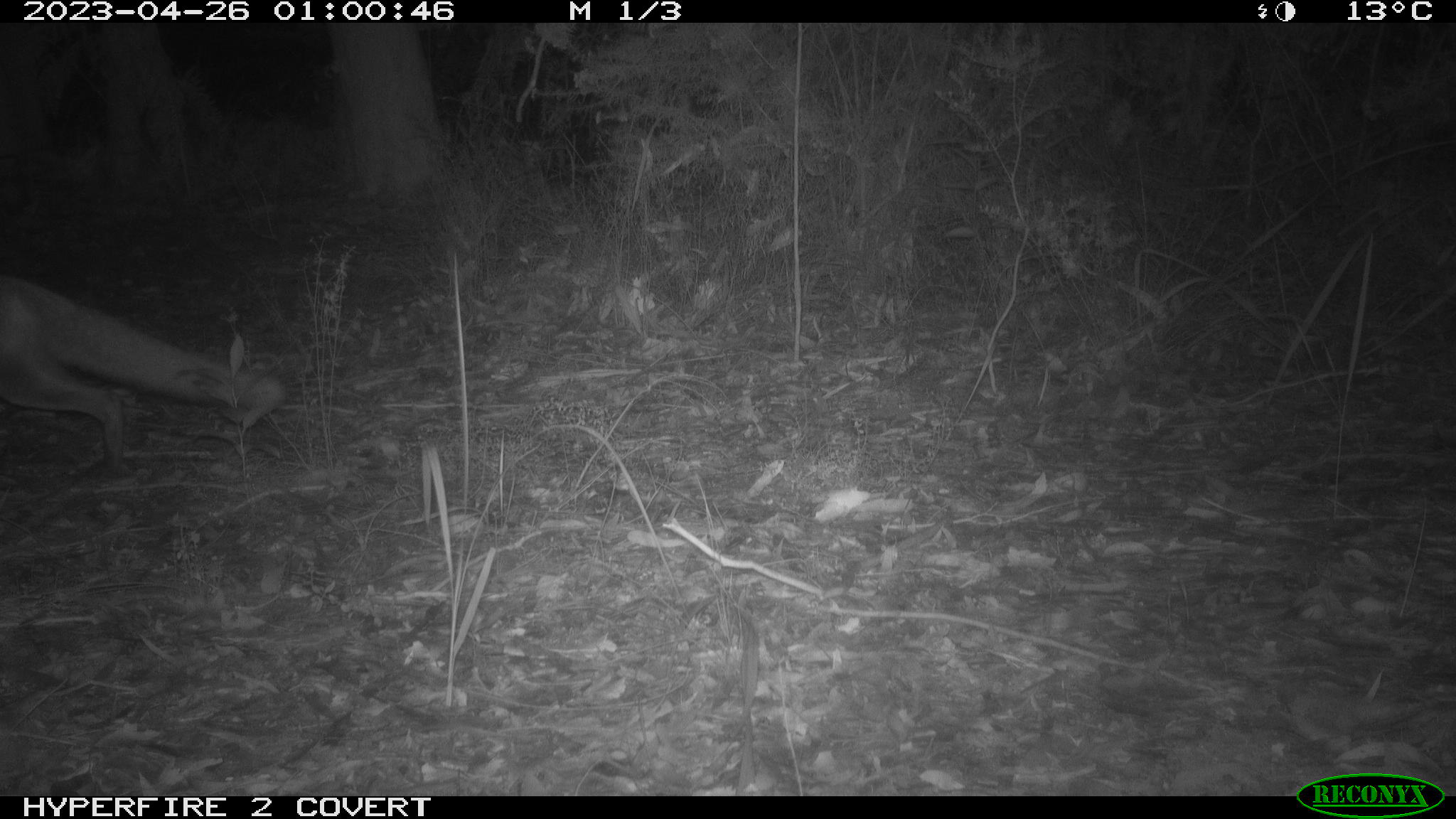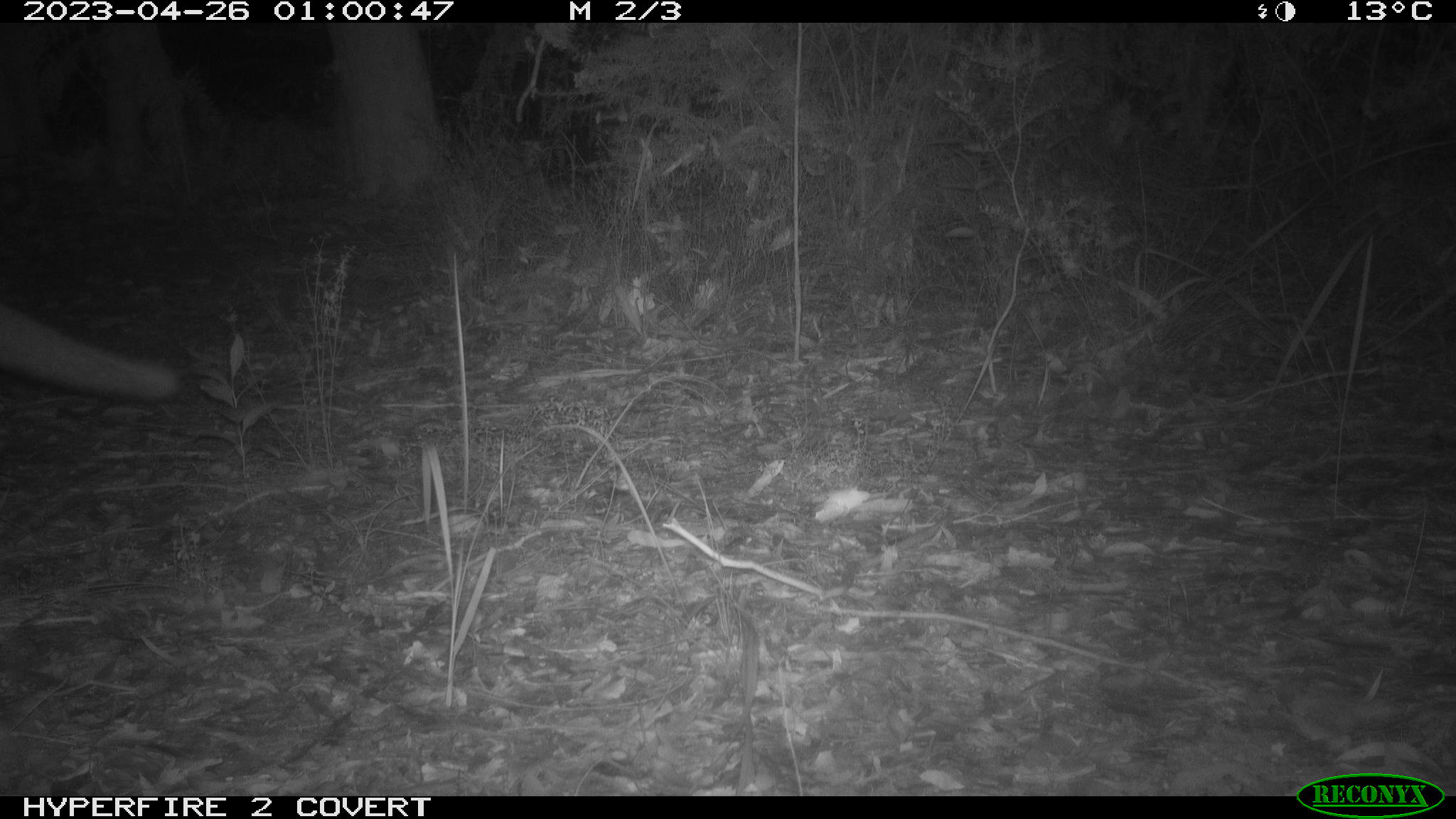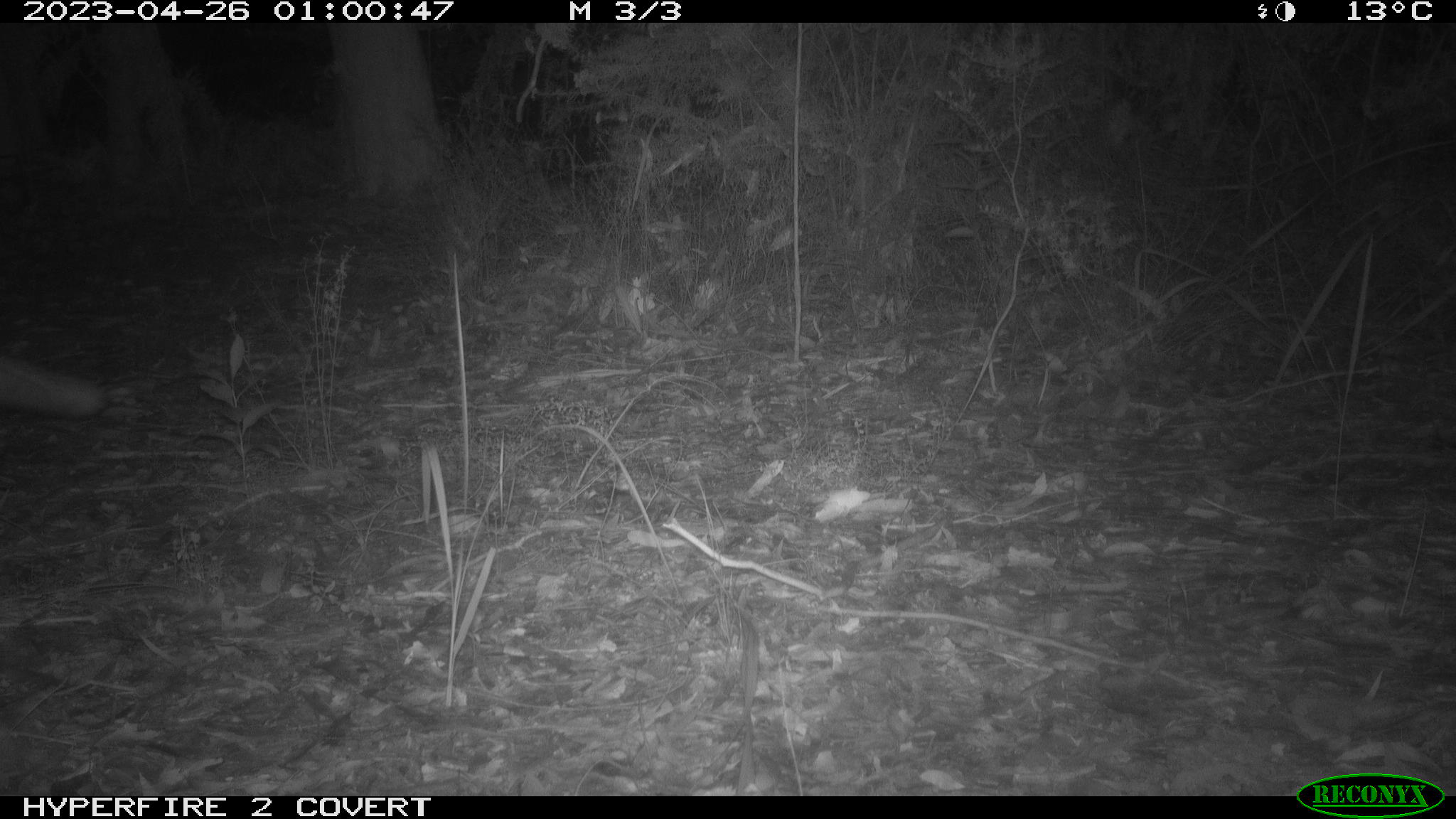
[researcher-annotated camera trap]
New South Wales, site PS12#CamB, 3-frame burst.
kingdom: Animalia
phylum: Chordata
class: Mammalia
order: Carnivora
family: Canidae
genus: Vulpes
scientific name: Vulpes vulpes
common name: red fox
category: fox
Fox (red fox) (Vulpes vulpes).